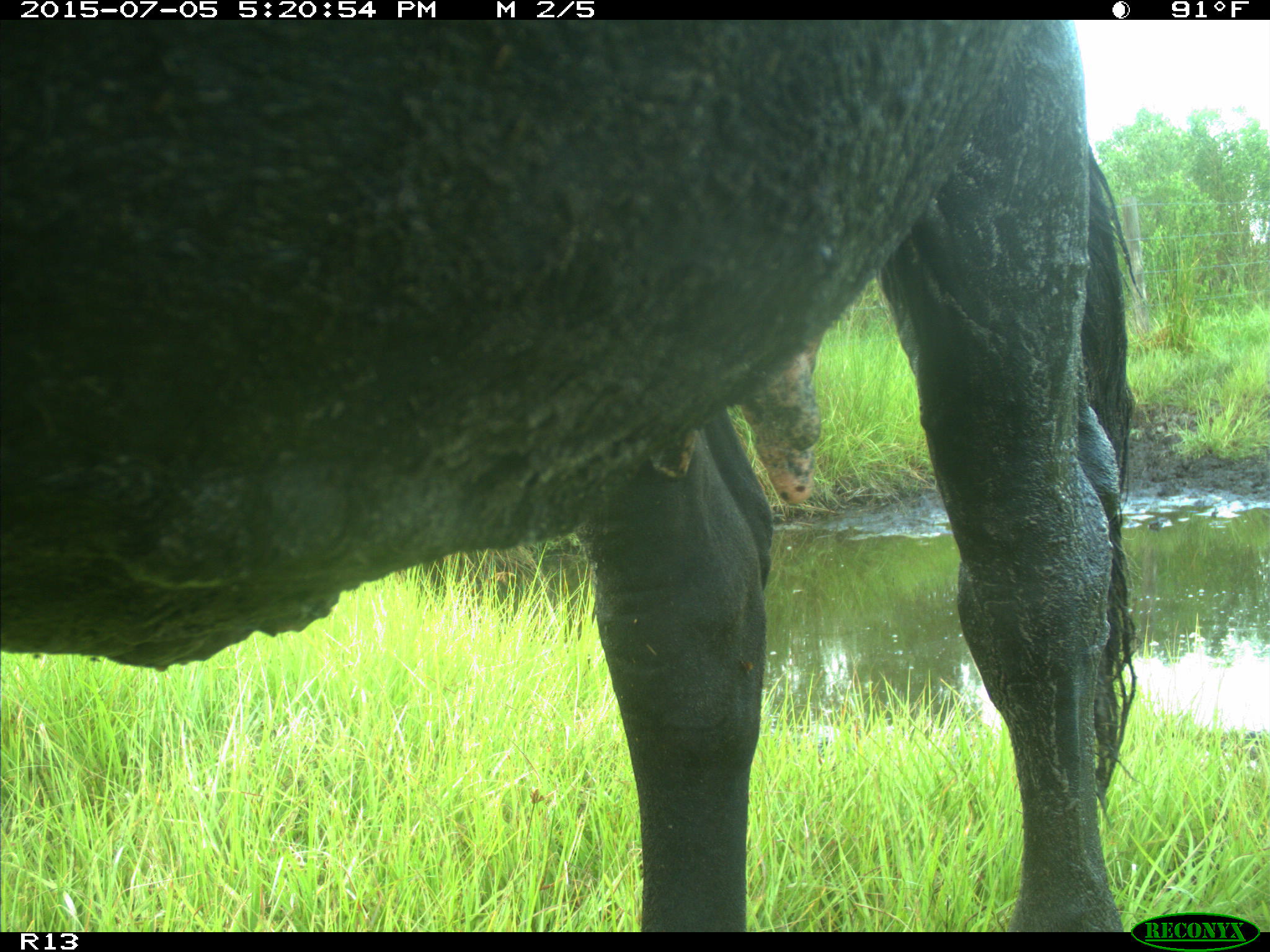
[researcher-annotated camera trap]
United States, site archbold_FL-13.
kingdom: Animalia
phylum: Chordata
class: Mammalia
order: Artiodactyla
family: Bovidae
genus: Bos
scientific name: Bos taurus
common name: domestic cow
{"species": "Bos taurus (domestic cow)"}